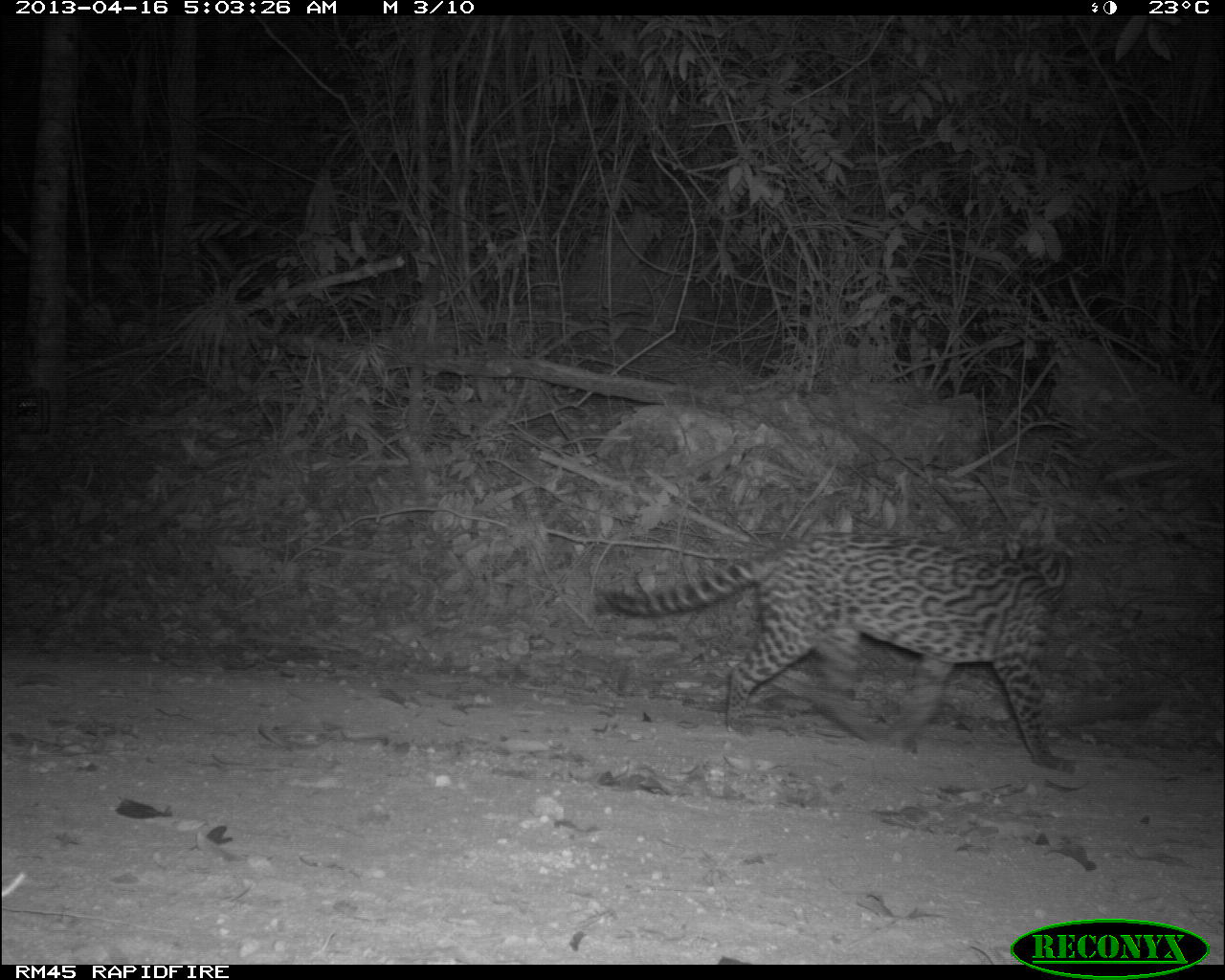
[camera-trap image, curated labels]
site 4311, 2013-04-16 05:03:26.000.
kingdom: Animalia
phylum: Chordata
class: Mammalia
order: Carnivora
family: Felidae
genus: Leopardus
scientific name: Leopardus pardalis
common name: ocelot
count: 1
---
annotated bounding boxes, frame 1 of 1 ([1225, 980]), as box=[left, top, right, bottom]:
leopardus pardalis: box=[601, 522, 1076, 768]